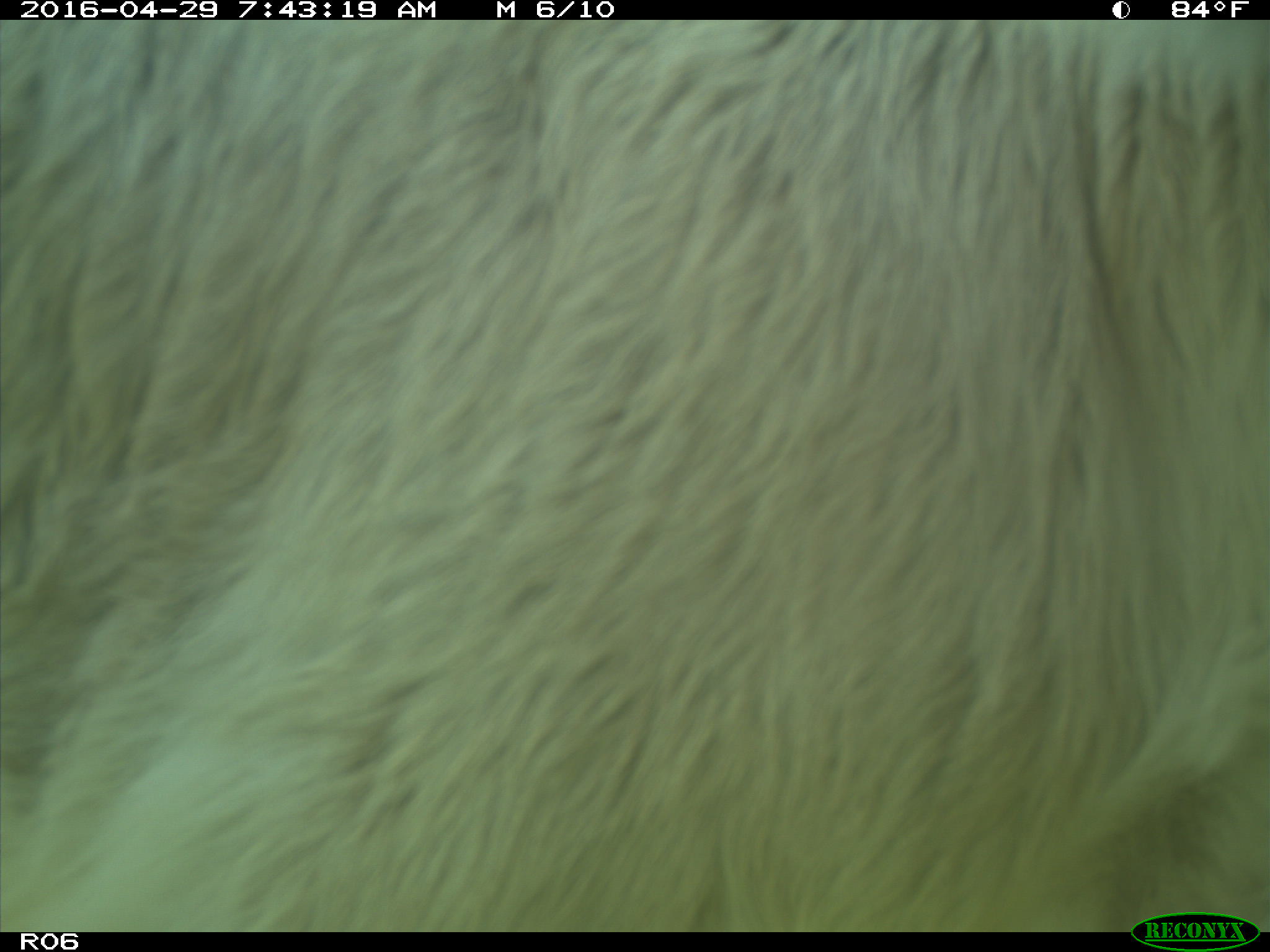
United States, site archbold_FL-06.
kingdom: Animalia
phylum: Chordata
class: Mammalia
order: Artiodactyla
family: Bovidae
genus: Bos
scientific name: Bos taurus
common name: domestic cow